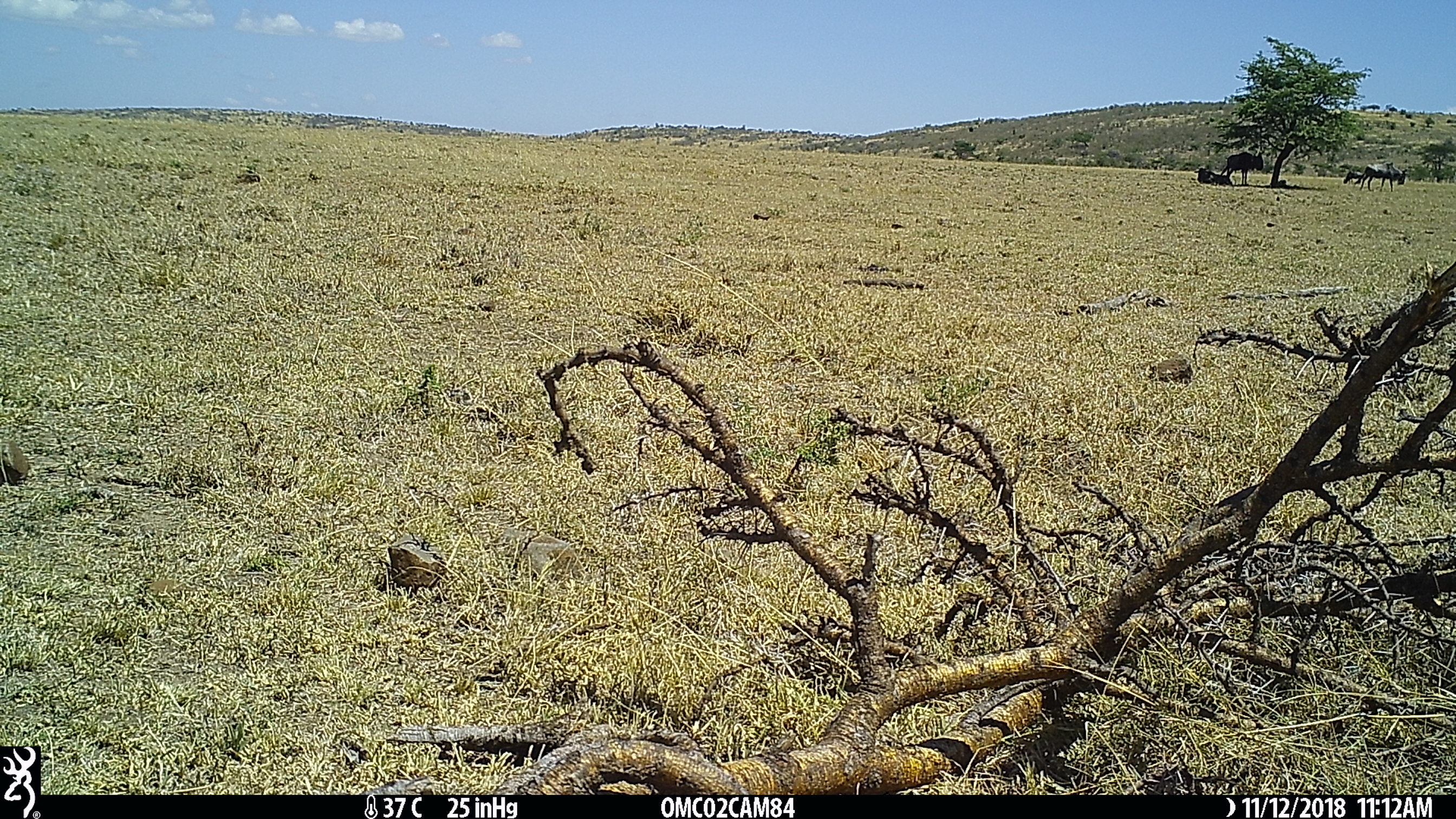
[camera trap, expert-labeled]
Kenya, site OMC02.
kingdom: Animalia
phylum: Chordata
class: Mammalia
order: Artiodactyla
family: Bovidae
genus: Connochaetes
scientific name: Connochaetes taurinus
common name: blue wildebeest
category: wildebeest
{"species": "wildebeest (blue wildebeest) (Connochaetes taurinus)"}